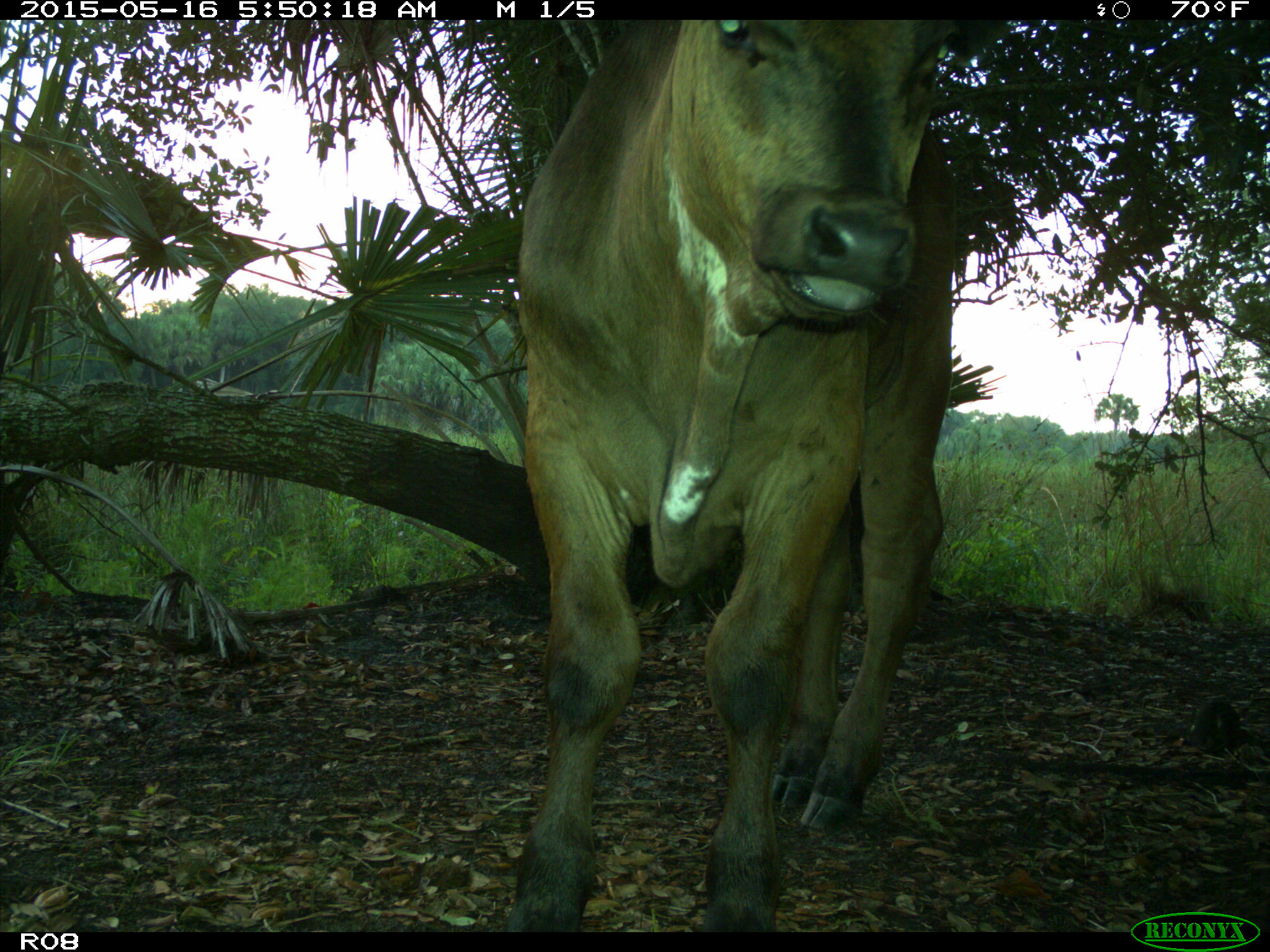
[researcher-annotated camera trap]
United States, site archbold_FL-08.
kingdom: Animalia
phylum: Chordata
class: Mammalia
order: Artiodactyla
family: Bovidae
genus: Bos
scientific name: Bos taurus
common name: domestic cow